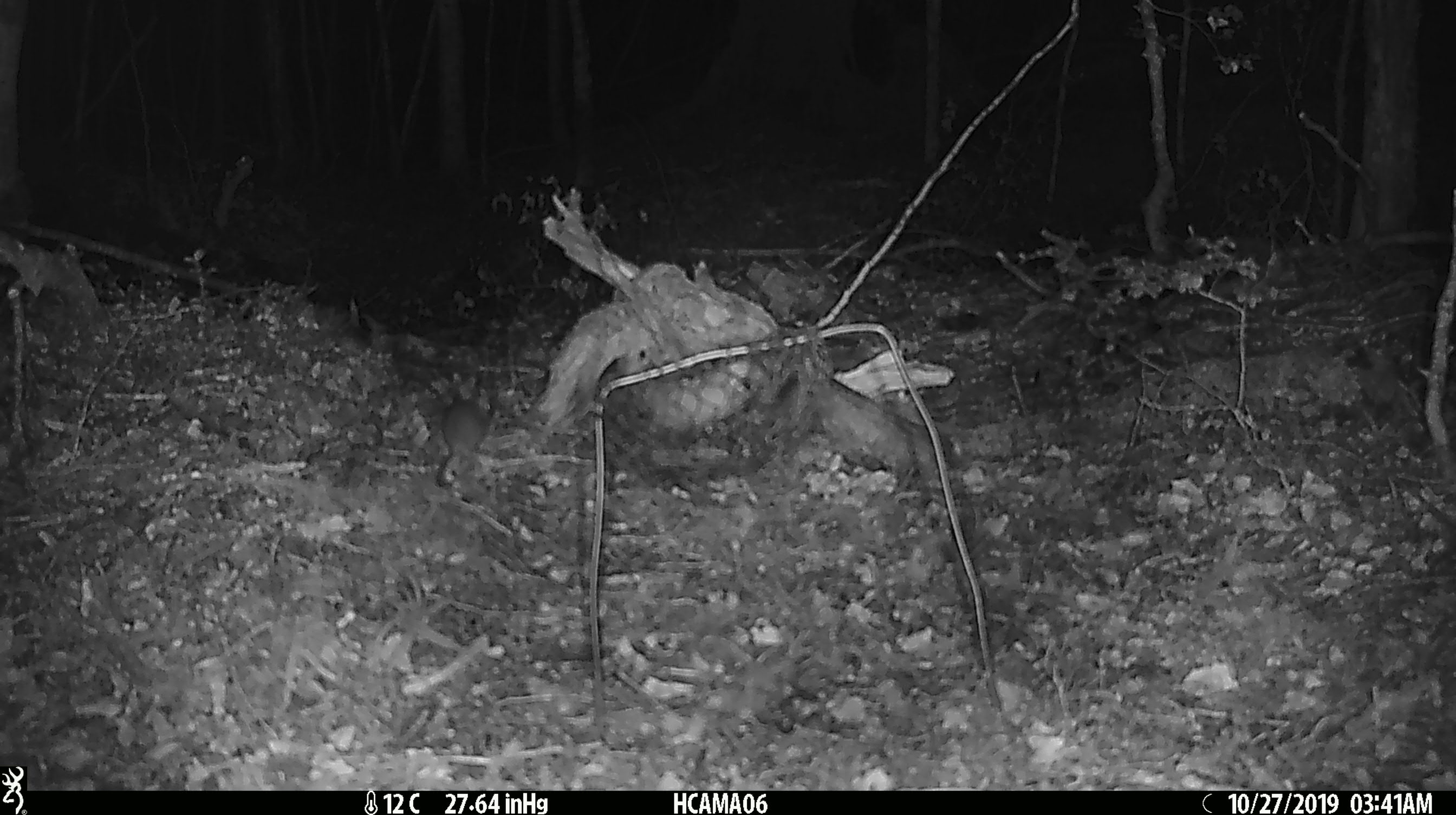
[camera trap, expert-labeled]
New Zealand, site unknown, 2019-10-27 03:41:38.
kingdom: Animalia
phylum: Chordata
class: Mammalia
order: Rodentia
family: Muridae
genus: Mus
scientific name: Mus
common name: mouse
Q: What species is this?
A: Mouse (Mus).